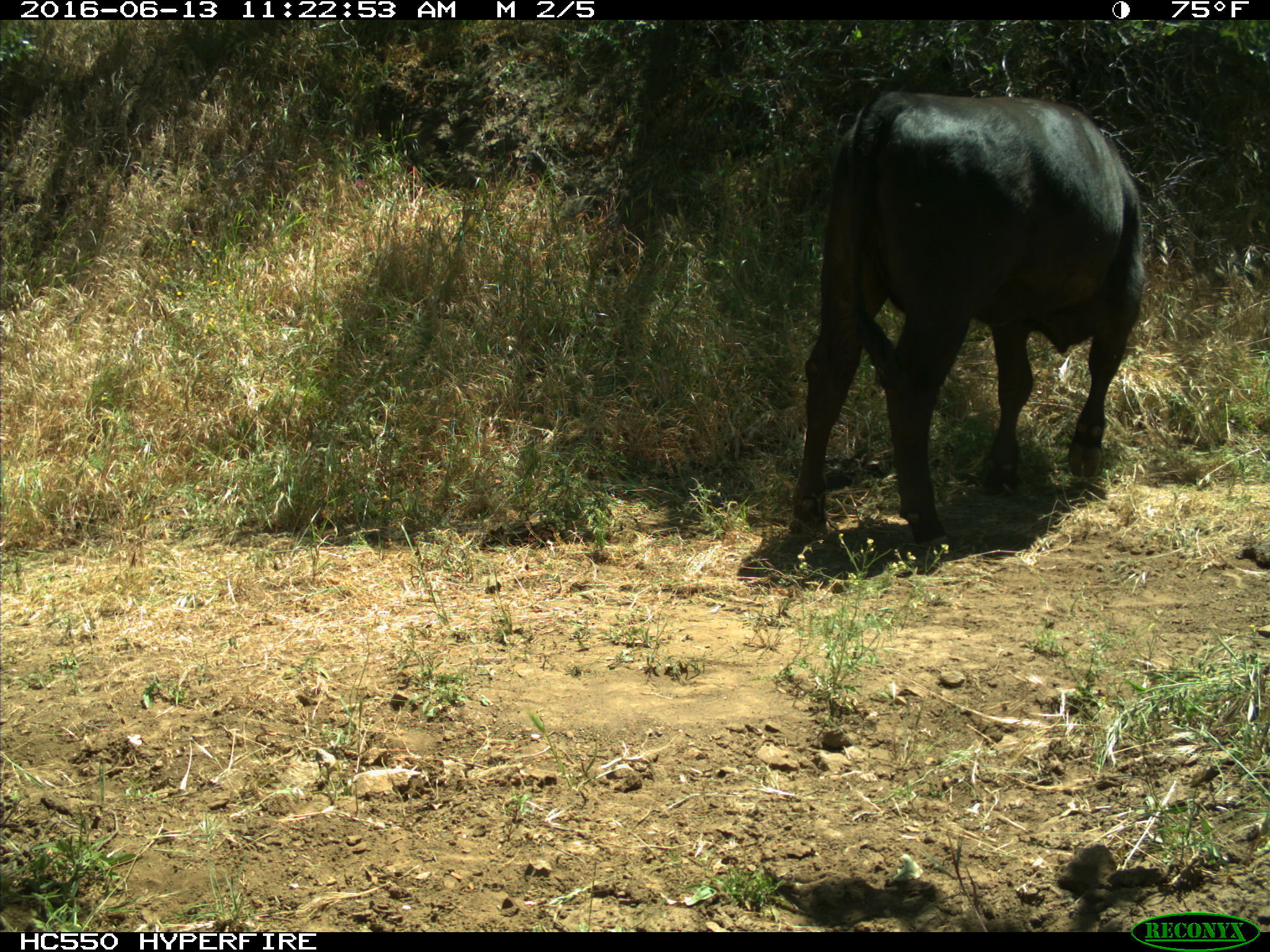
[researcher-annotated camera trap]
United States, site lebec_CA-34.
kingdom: Animalia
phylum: Chordata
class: Mammalia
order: Artiodactyla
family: Bovidae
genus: Bos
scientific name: Bos taurus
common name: domestic cow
Bos taurus (domestic cow).